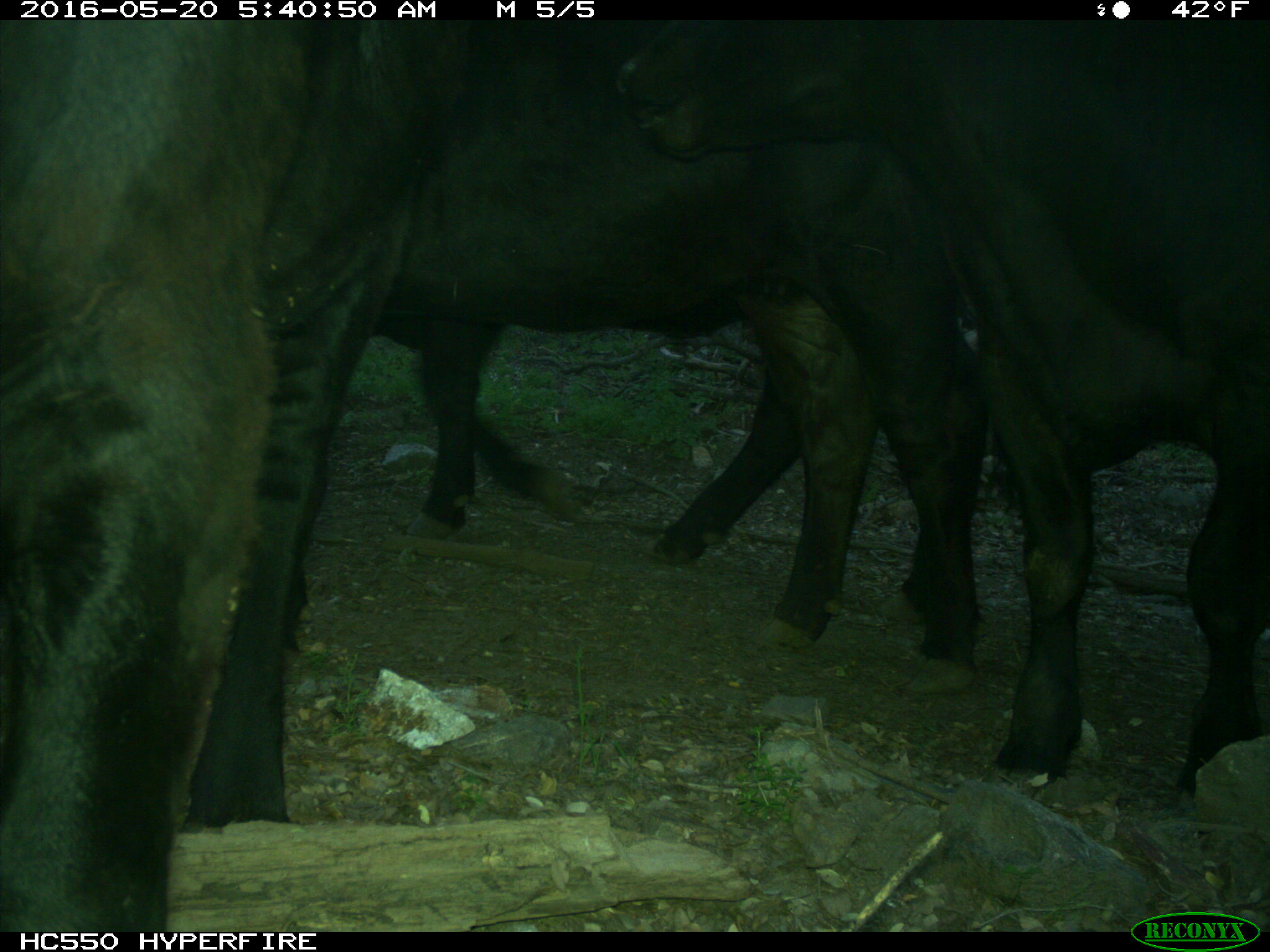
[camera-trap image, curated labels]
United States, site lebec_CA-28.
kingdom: Animalia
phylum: Chordata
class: Mammalia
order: Artiodactyla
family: Bovidae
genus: Bos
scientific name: Bos taurus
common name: domestic cow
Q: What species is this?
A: Bos taurus (domestic cow).